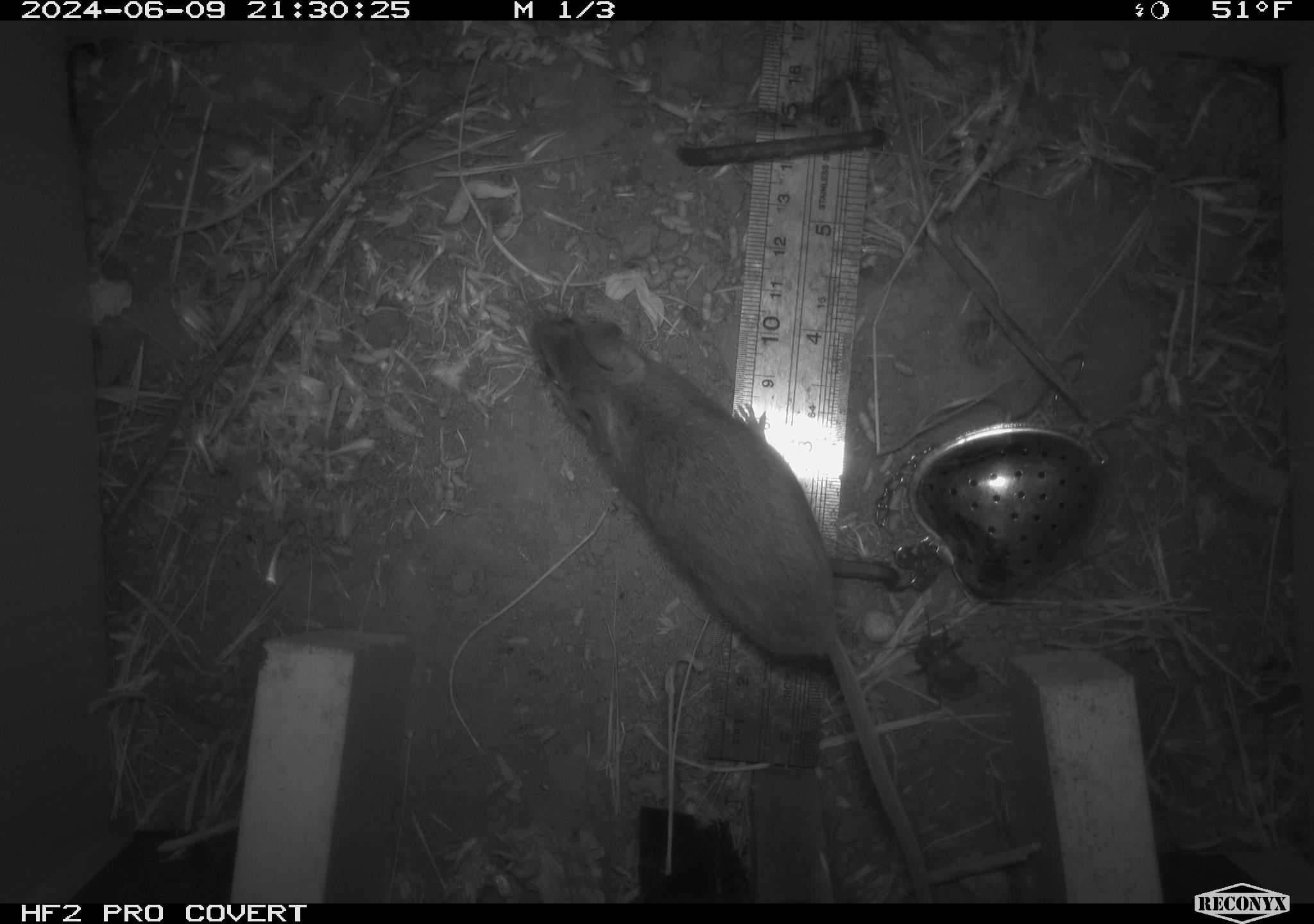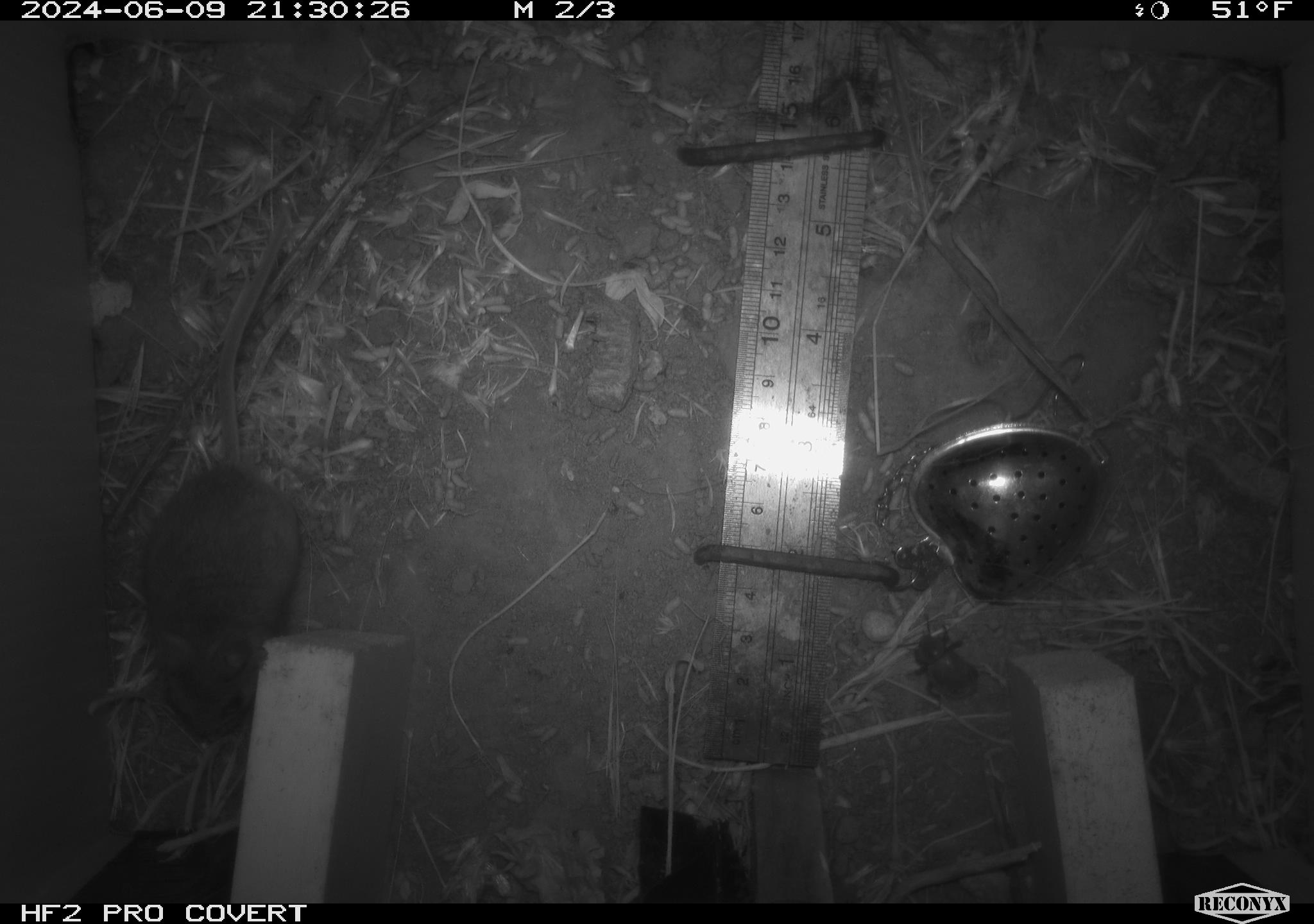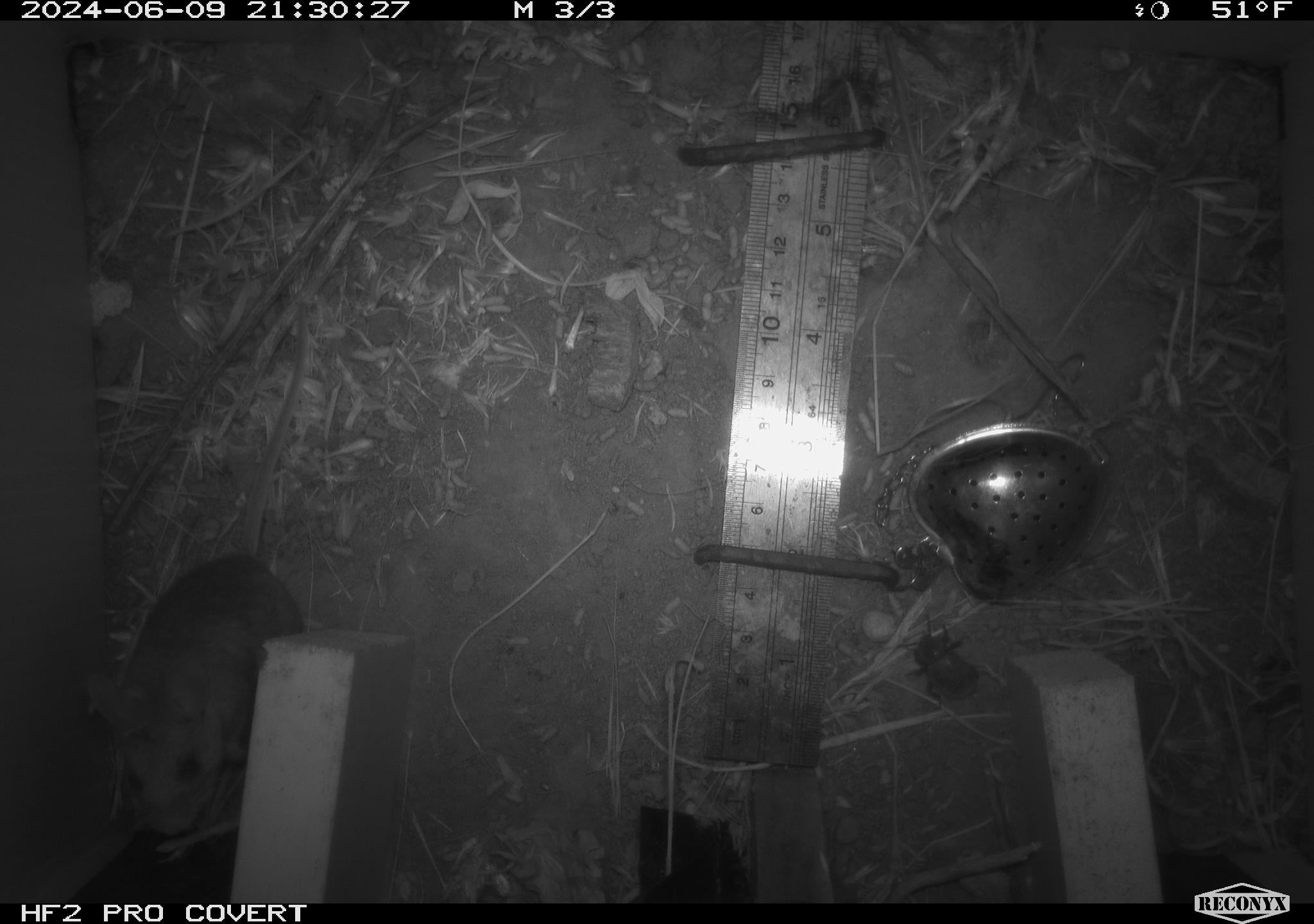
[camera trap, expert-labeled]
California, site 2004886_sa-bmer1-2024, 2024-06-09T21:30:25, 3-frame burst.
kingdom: Animalia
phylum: Chordata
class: Mammalia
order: Rodentia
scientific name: Rodentia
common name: mouse species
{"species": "mouse species (Rodentia)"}